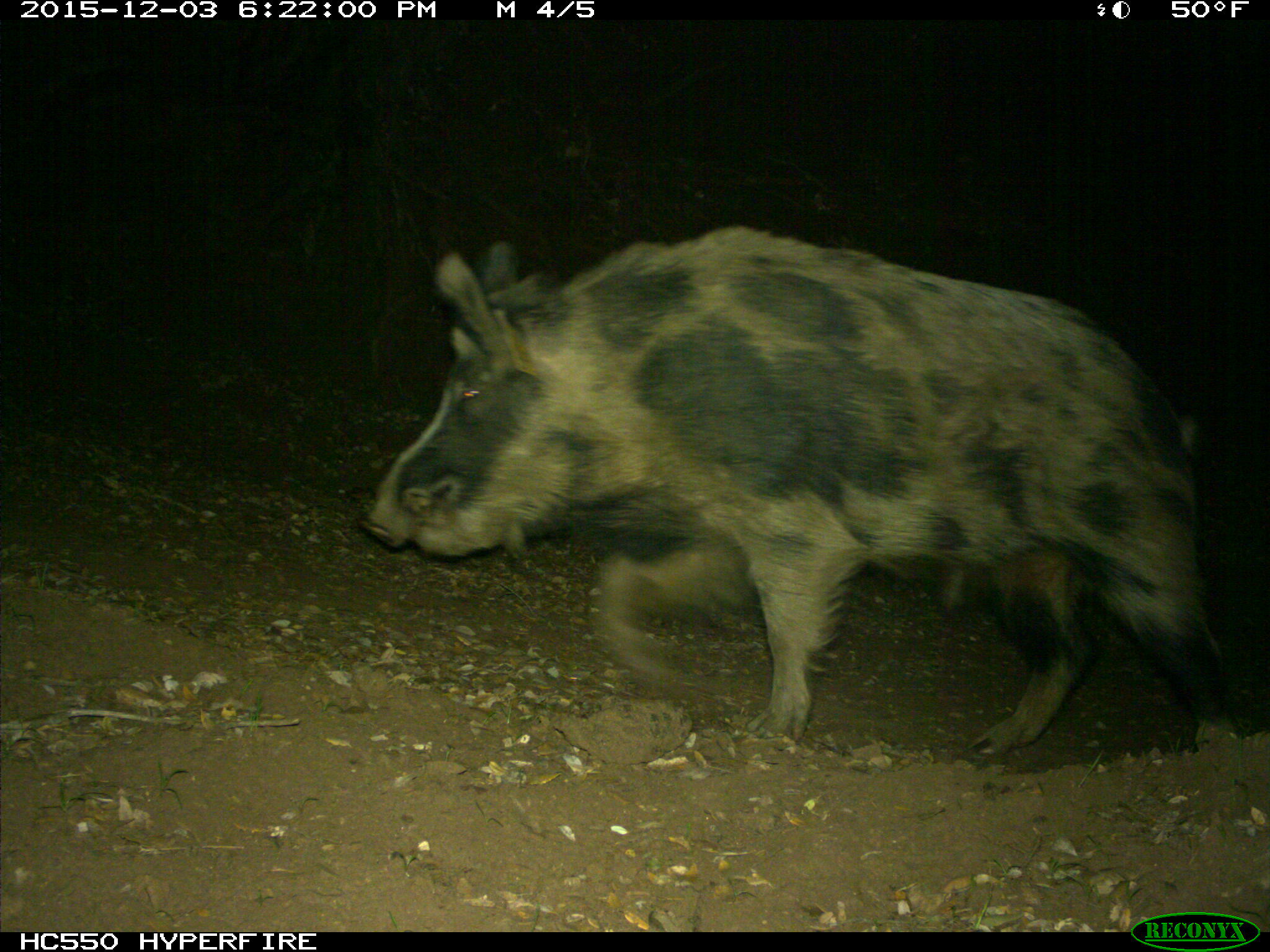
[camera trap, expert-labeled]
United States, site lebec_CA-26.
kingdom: Animalia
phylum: Chordata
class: Mammalia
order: Artiodactyla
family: Suidae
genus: Sus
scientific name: Sus scrofa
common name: wild boar